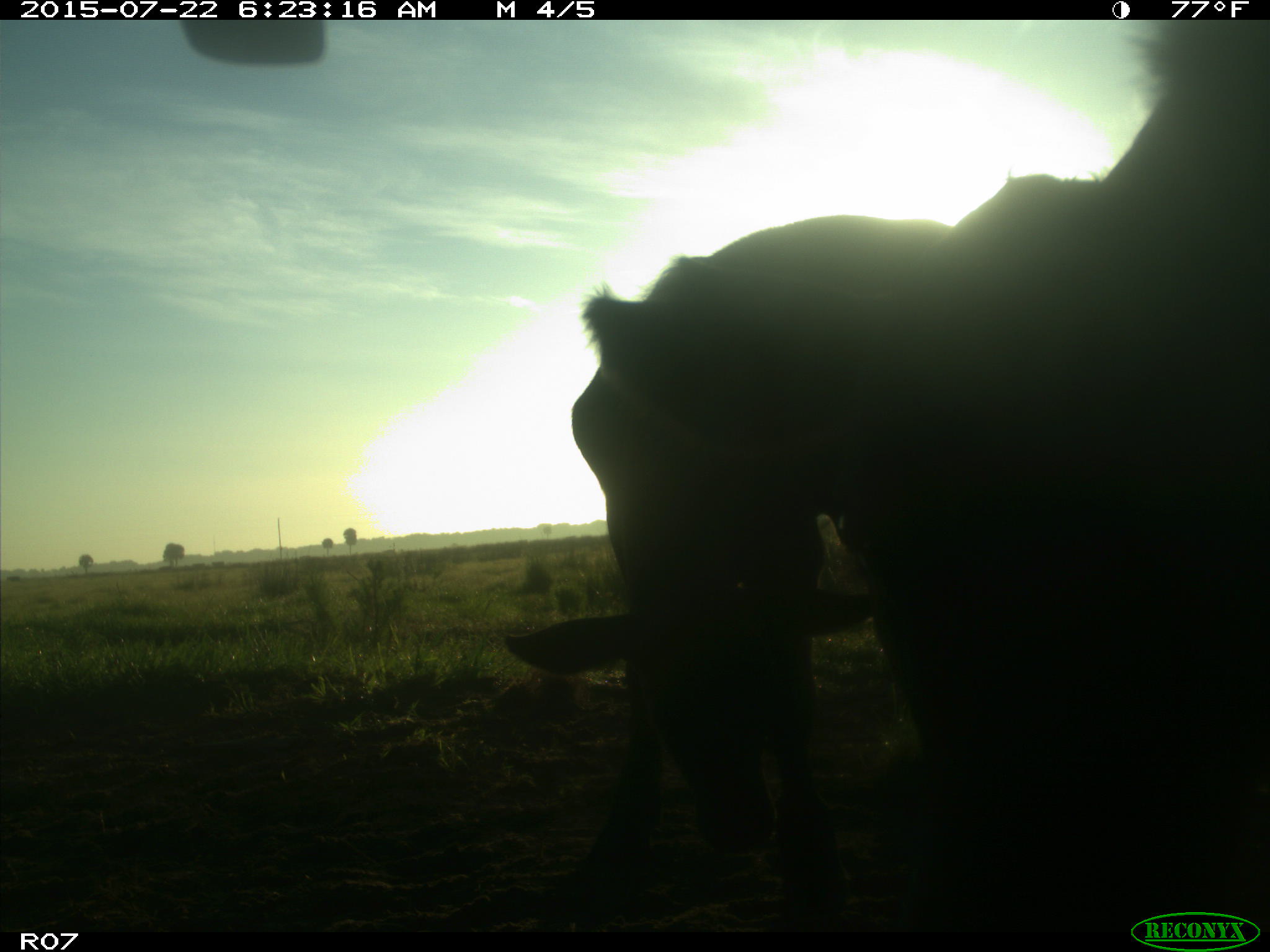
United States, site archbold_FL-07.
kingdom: Animalia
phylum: Chordata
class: Mammalia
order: Artiodactyla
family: Bovidae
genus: Bos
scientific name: Bos taurus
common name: domestic cow